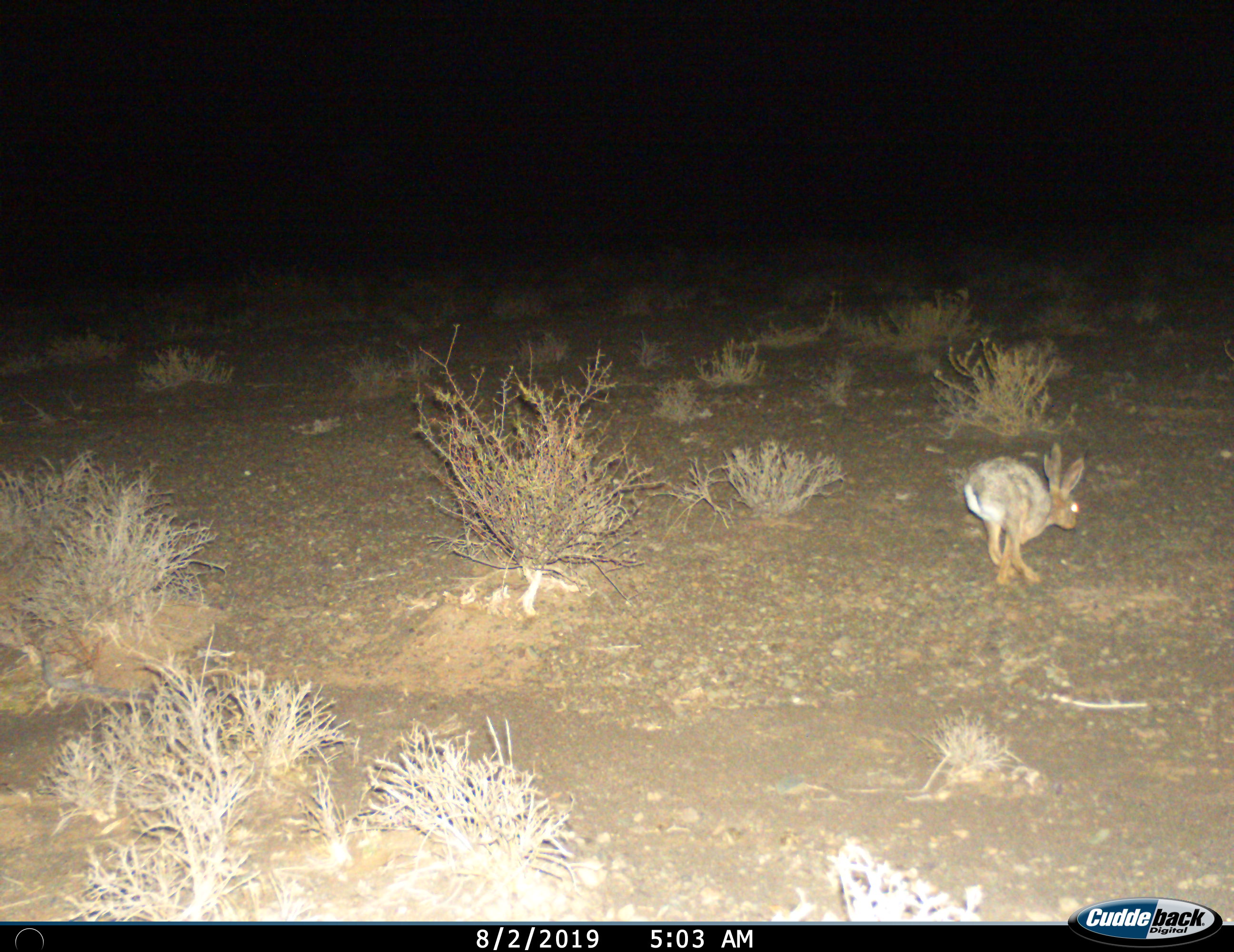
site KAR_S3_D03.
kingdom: Animalia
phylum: Chordata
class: Mammalia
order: Lagomorpha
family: Leporidae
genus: Lepus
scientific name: Lepus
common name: hare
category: hareunknown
Hareunknown (hare) (Lepus), count 1. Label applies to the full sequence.